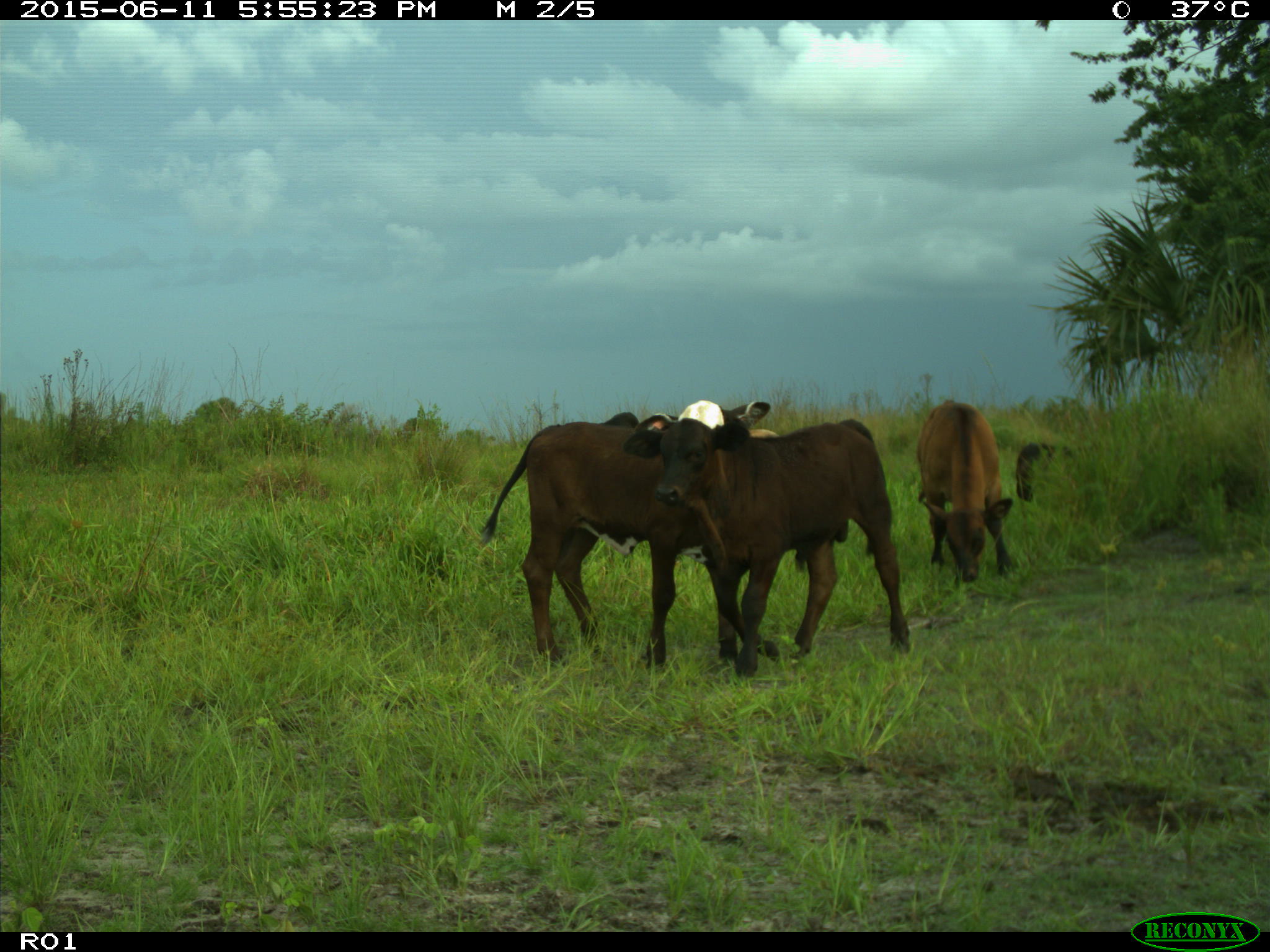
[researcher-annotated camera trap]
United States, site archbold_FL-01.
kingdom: Animalia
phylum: Chordata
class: Mammalia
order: Artiodactyla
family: Bovidae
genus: Bos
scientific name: Bos taurus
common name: domestic cow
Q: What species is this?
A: Bos taurus (domestic cow).